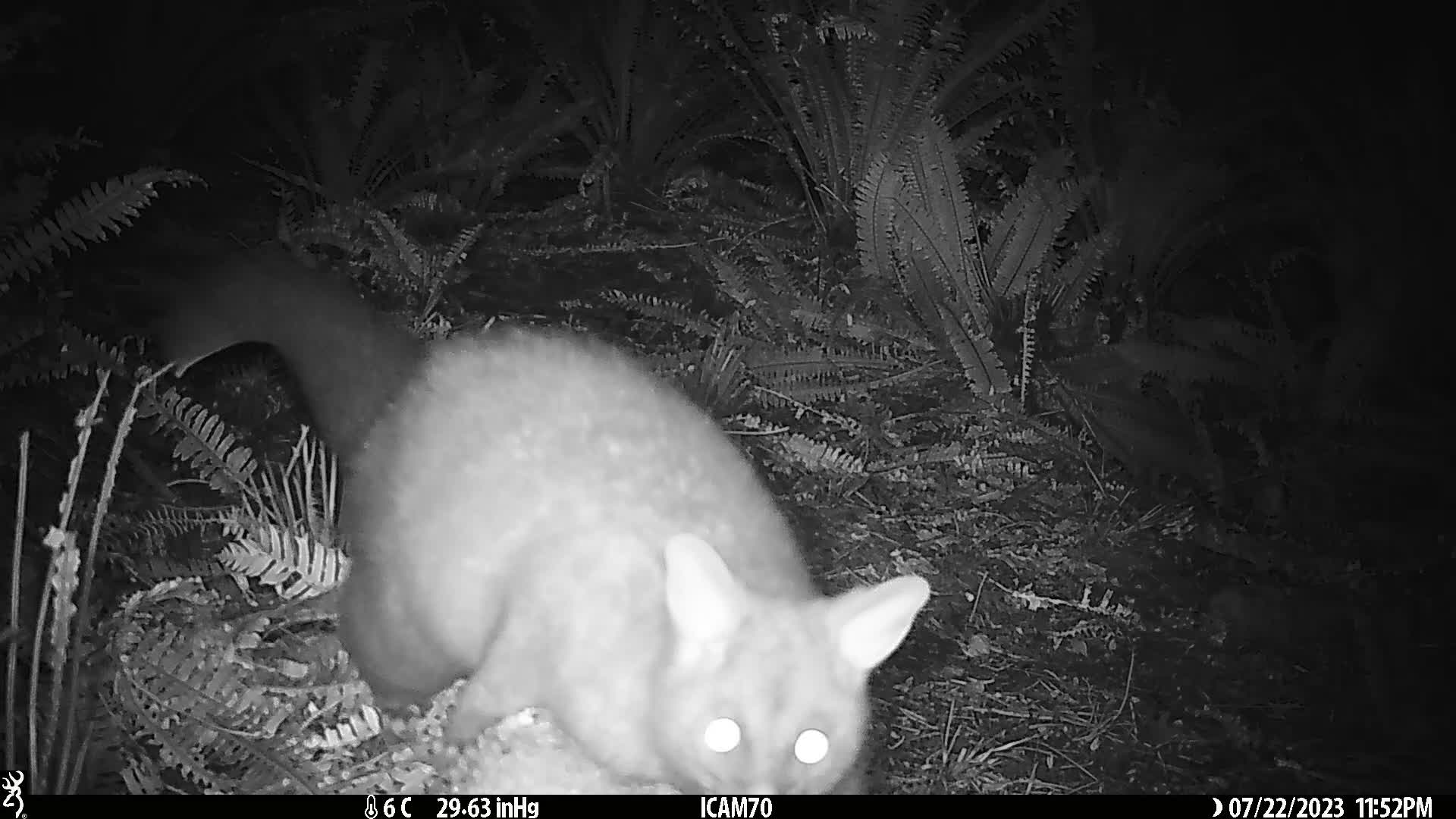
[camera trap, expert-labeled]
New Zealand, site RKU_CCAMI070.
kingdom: Animalia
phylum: Chordata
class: Mammalia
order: Diprotodontia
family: Phalangeridae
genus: Trichosurus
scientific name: Trichosurus vulpecula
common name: common brushtail possum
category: possum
Possum (common brushtail possum) (Trichosurus vulpecula).